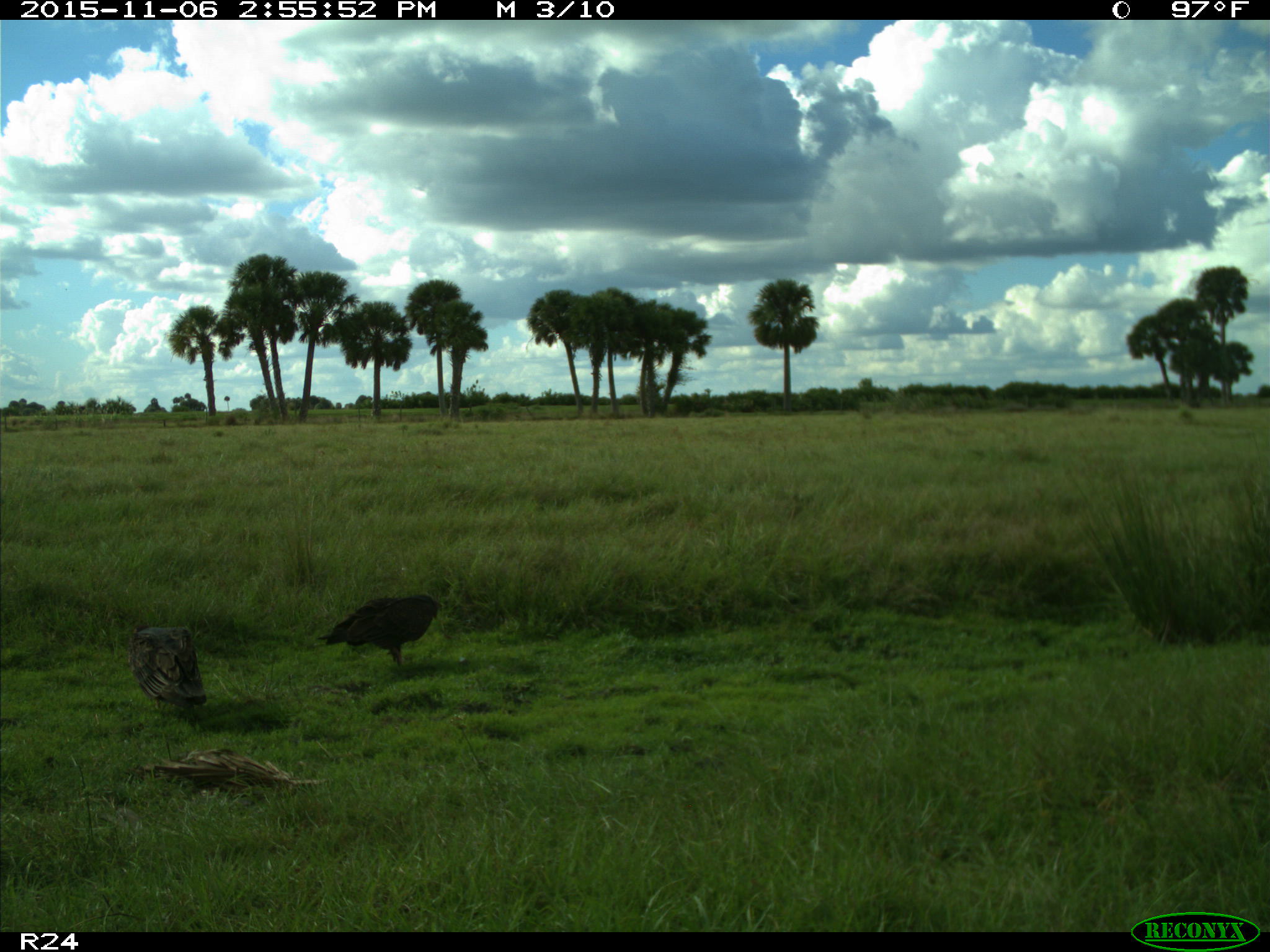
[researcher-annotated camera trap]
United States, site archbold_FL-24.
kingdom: Animalia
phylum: Chordata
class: Aves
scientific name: Aves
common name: birds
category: unidentified bird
Unidentified bird (birds) (Aves).